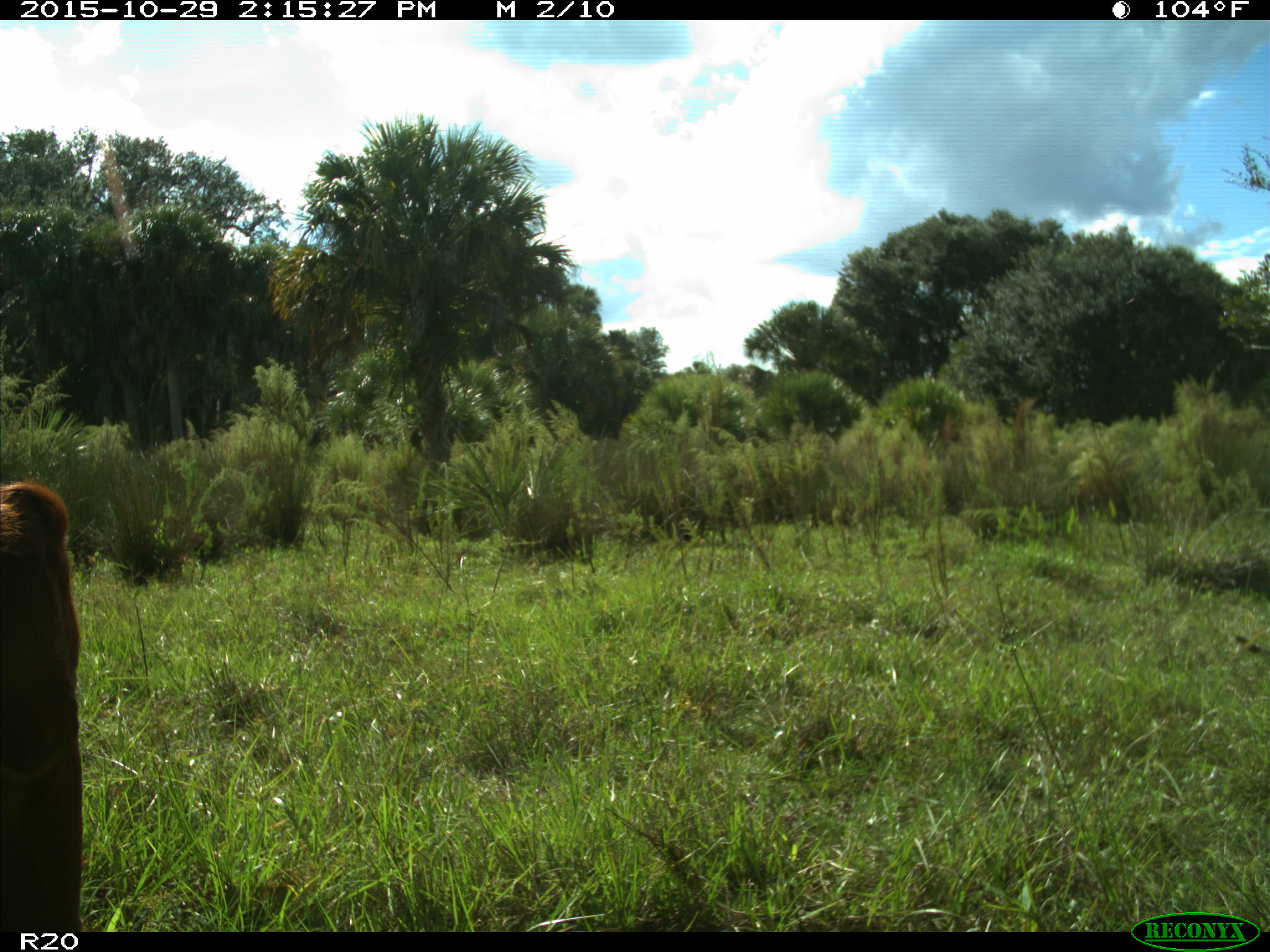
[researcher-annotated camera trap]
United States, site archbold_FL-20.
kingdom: Animalia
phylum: Chordata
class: Mammalia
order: Artiodactyla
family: Bovidae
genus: Bos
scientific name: Bos taurus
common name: domestic cow